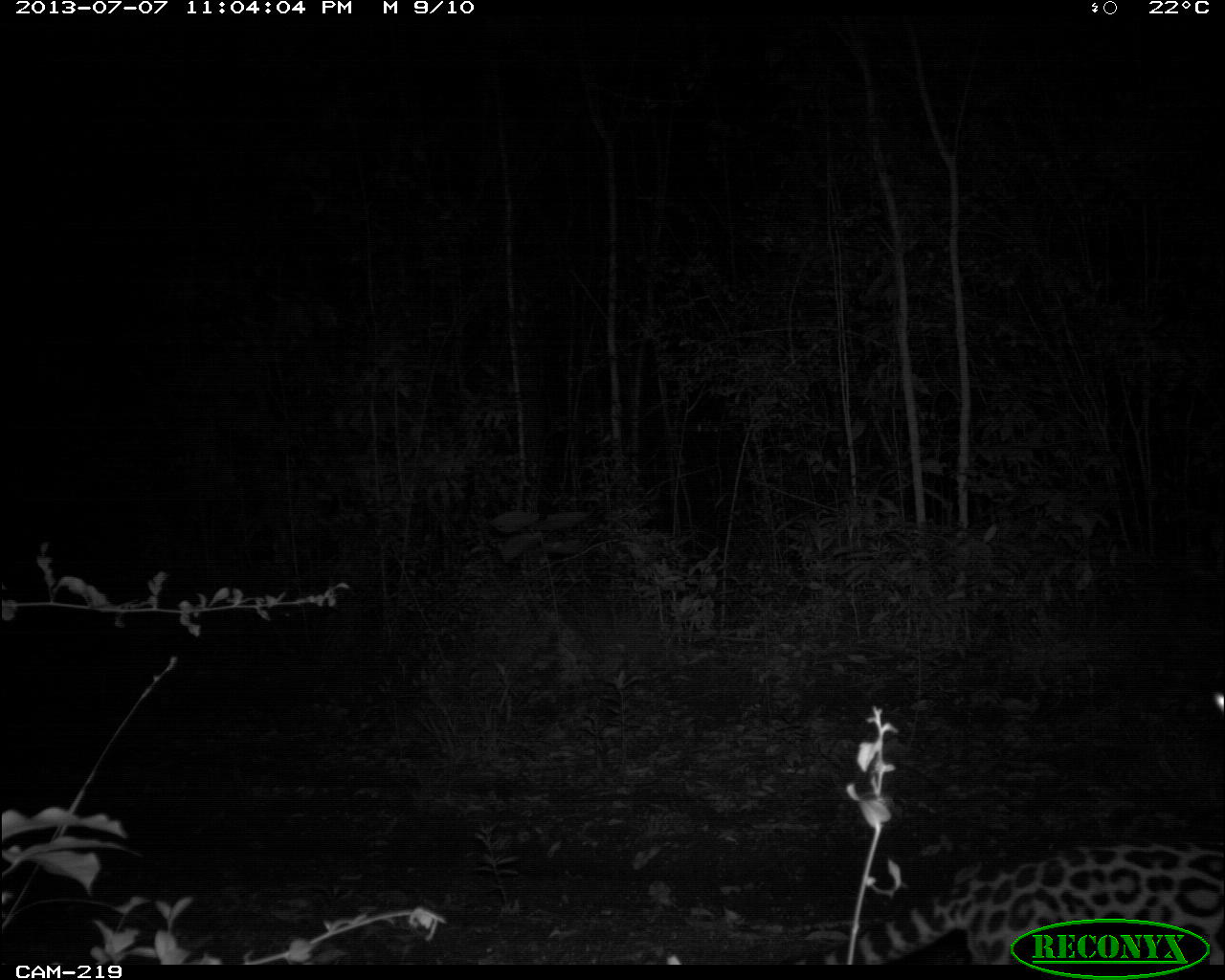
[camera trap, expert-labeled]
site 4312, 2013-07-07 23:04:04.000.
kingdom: Animalia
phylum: Chordata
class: Mammalia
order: Carnivora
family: Felidae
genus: Leopardus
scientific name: Leopardus pardalis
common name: ocelot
Leopardus pardalis (ocelot), count 1, sex female.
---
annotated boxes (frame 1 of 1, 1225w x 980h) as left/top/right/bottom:
leopardus pardalis: 781/832/1225/961